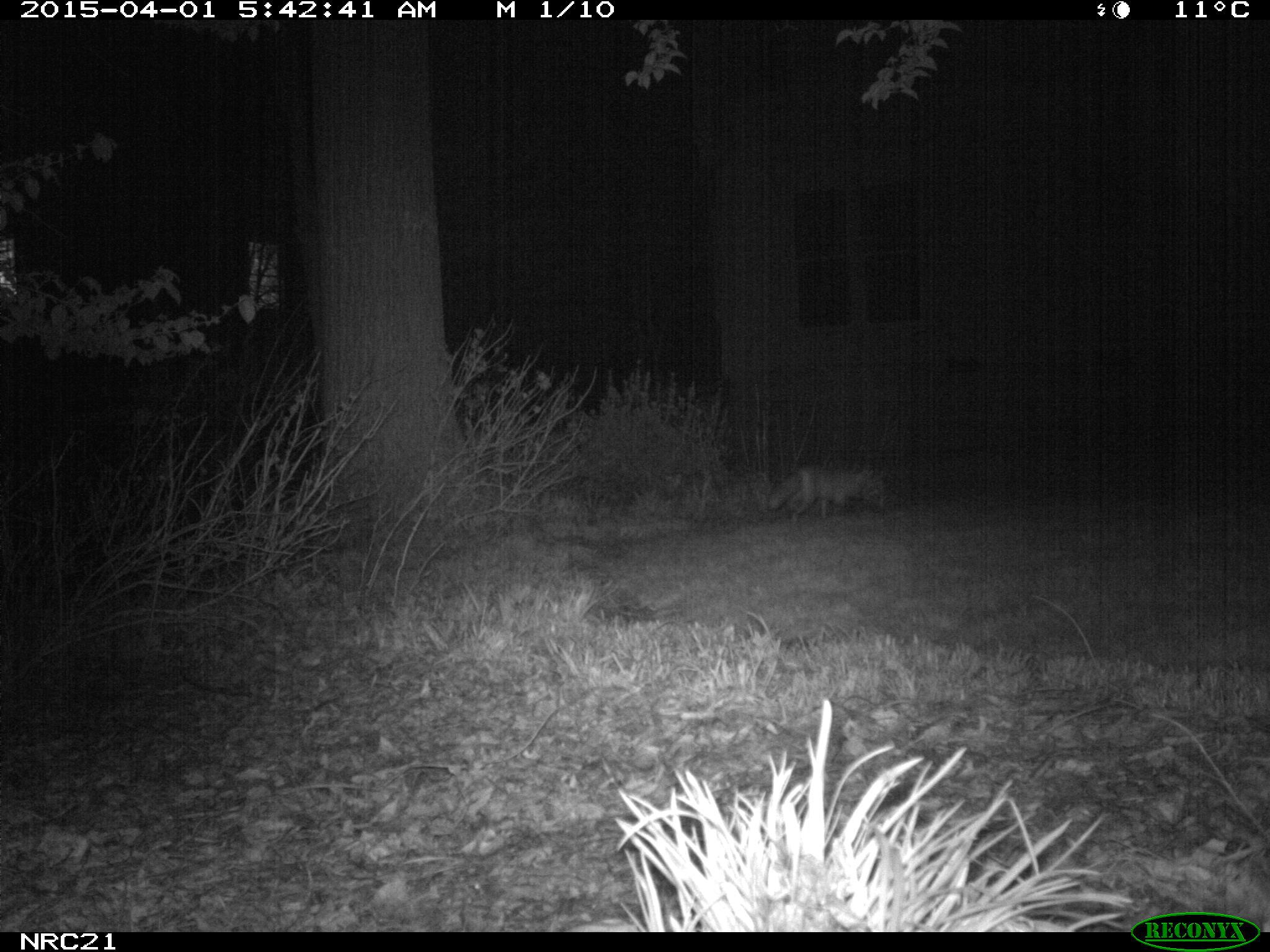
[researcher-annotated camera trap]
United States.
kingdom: Animalia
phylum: Chordata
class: Mammalia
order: Carnivora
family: Canidae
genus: Vulpes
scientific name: Vulpes vulpes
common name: red fox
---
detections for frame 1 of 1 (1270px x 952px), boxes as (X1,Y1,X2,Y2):
Red Fox: (765,463,890,530)